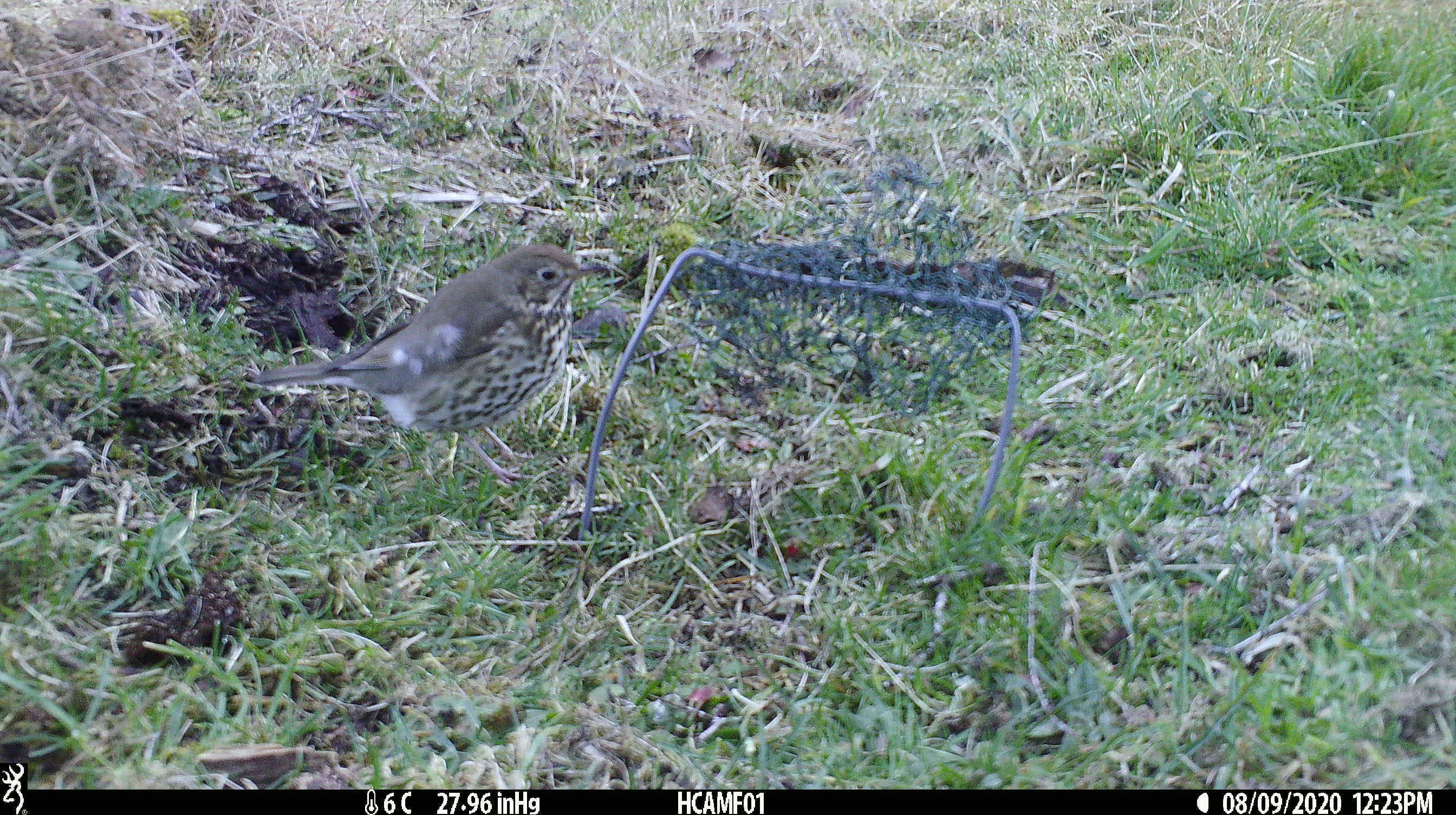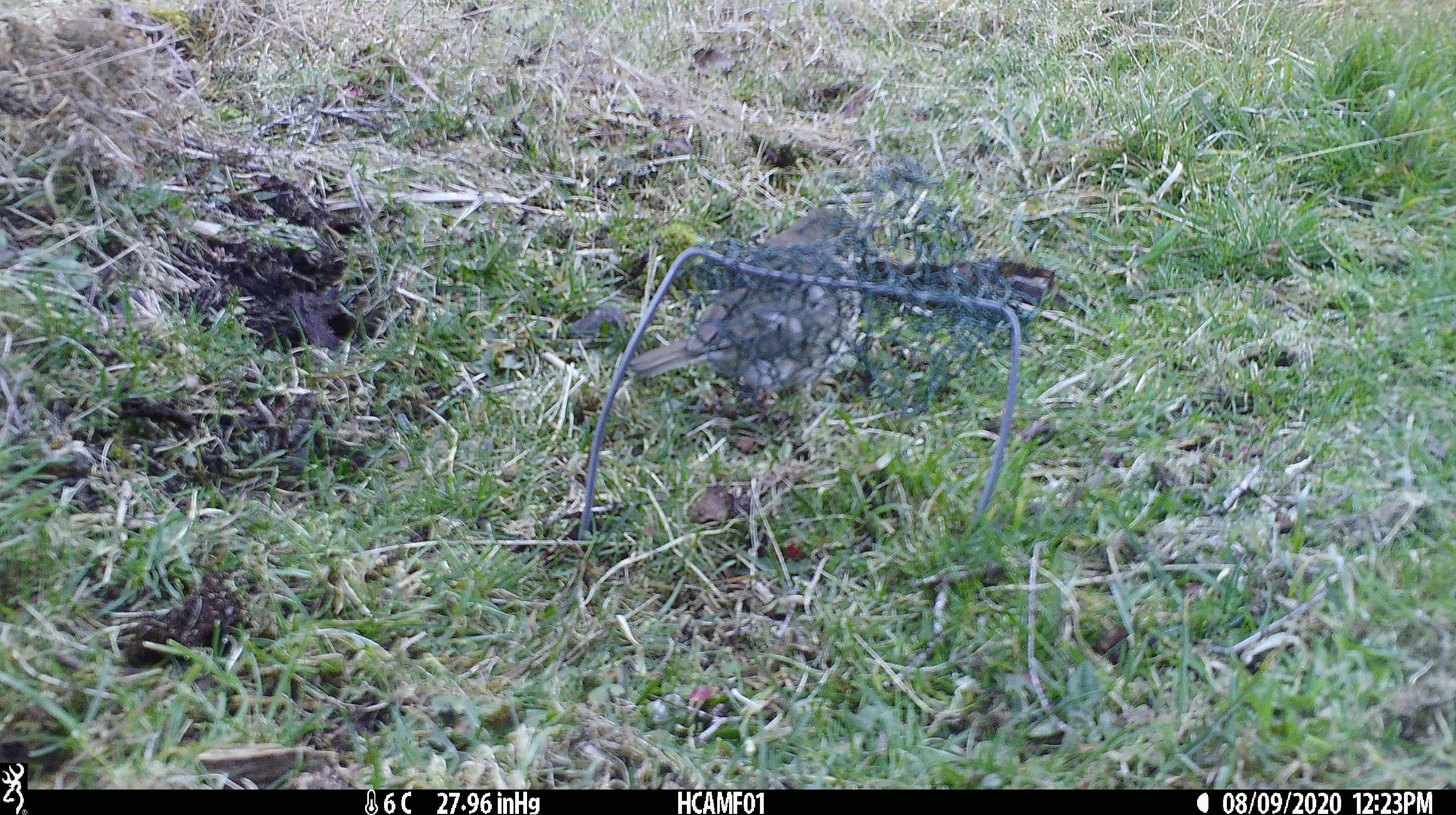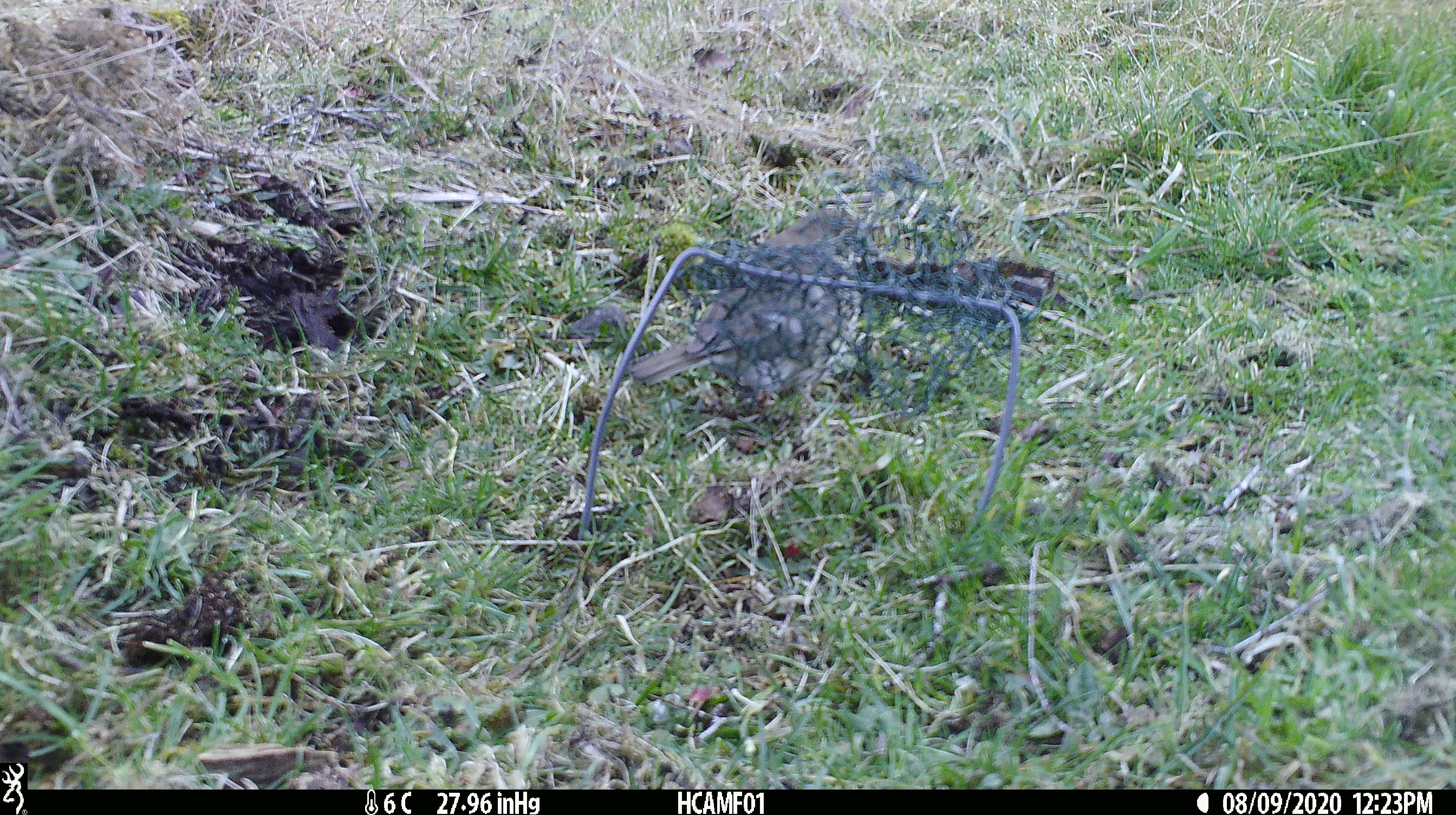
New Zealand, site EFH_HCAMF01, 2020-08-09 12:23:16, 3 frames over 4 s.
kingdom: Animalia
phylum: Chordata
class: Aves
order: Passeriformes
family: Turdidae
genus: Turdus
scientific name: Turdus philomelos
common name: song thrush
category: thrush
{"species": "thrush (song thrush) (Turdus philomelos)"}